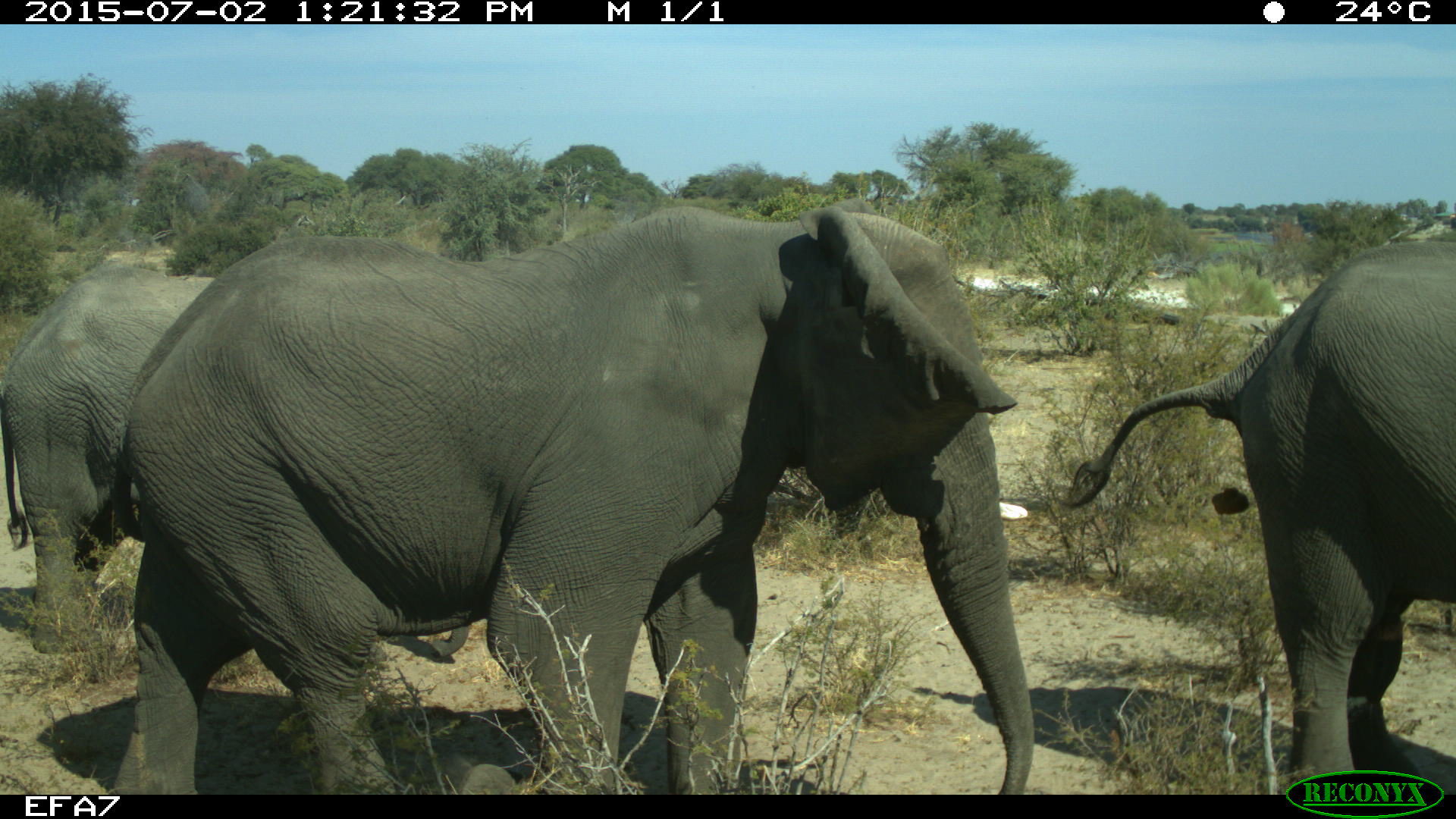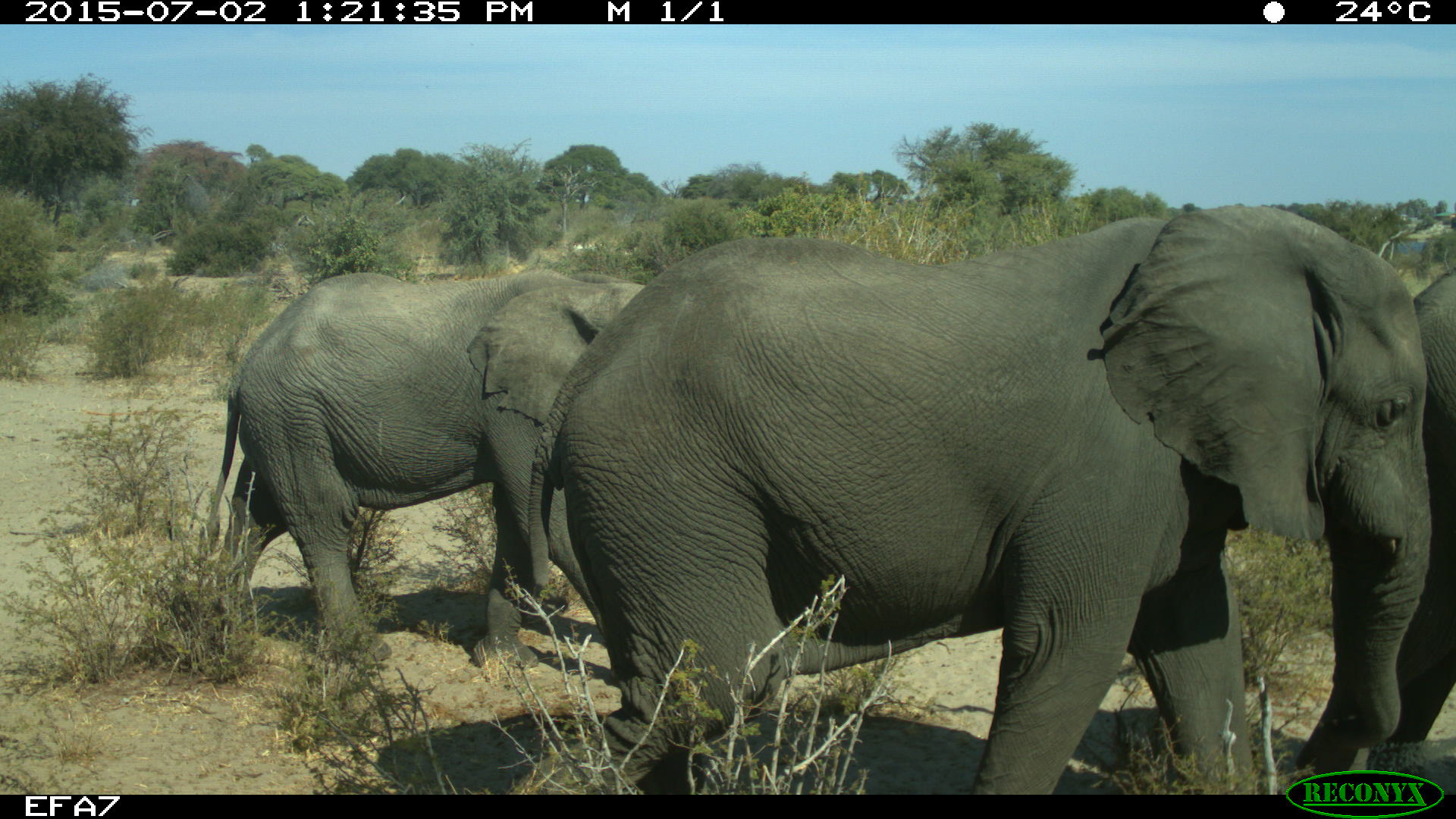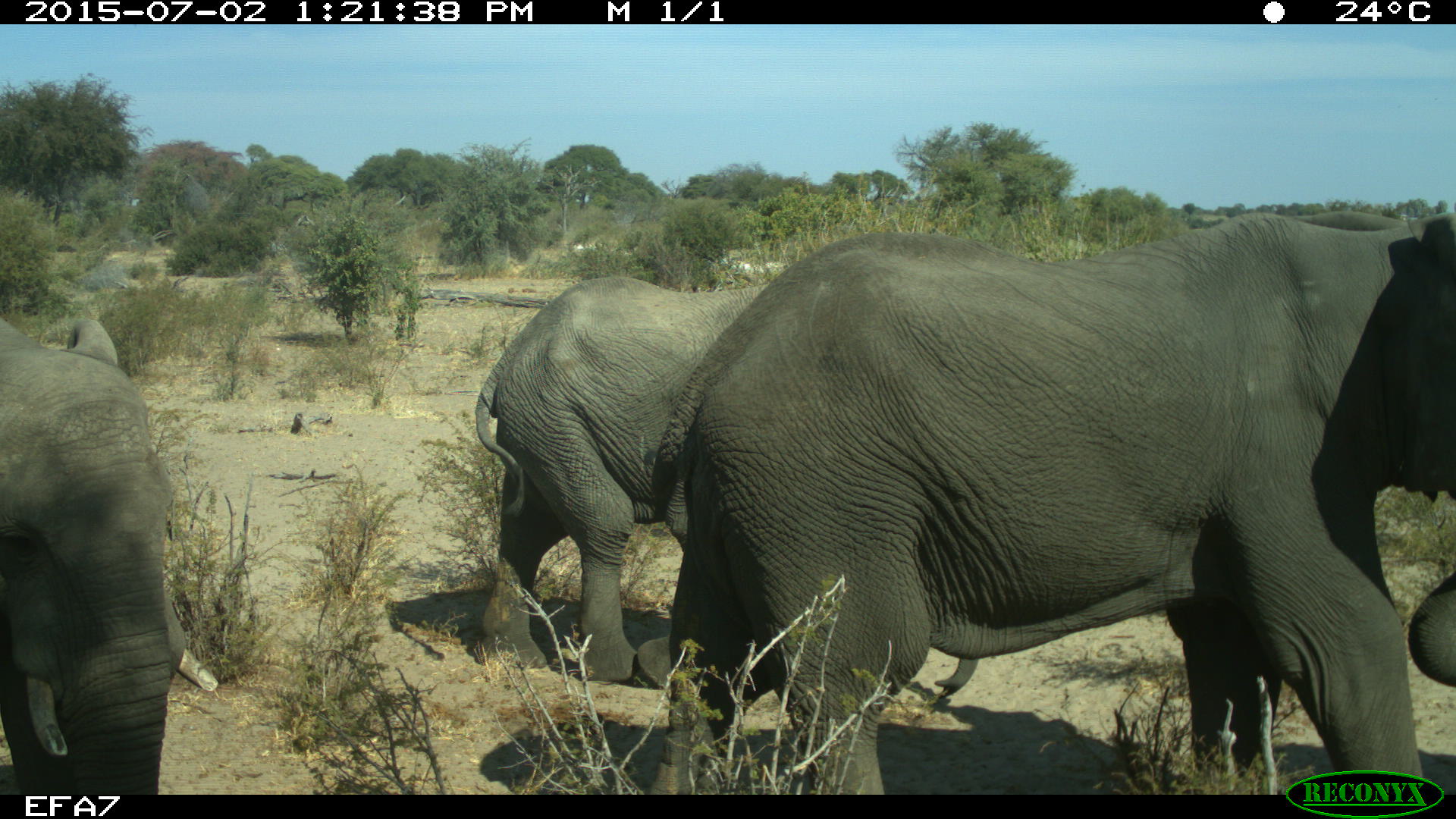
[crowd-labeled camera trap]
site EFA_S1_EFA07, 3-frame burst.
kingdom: Animalia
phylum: Chordata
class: Mammalia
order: Proboscidea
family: Elephantidae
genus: Loxodonta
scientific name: Loxodonta africana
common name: african bush elephant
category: elephant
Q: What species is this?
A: Elephant (african bush elephant) (Loxodonta africana).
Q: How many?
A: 3.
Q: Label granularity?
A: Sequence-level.